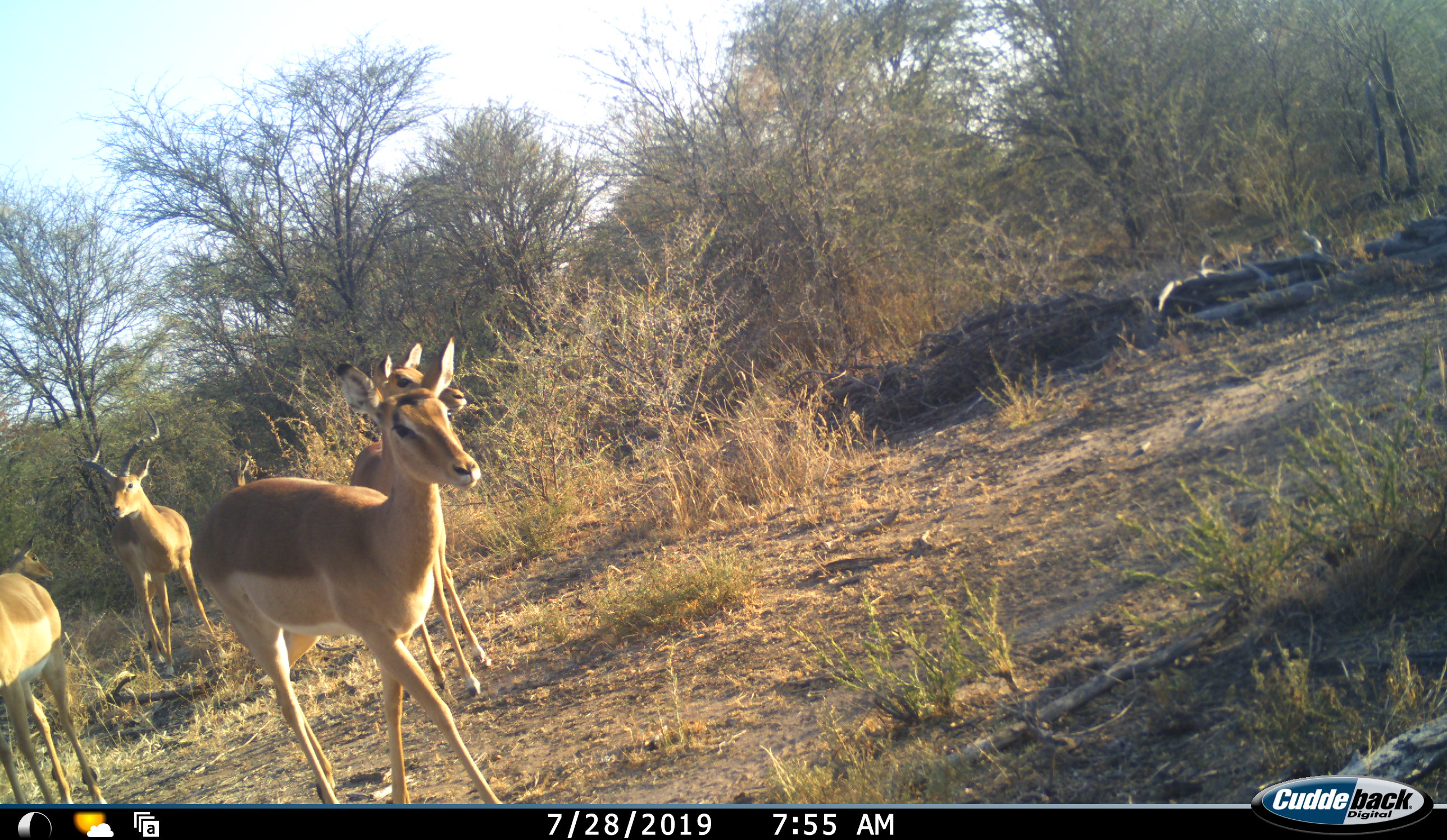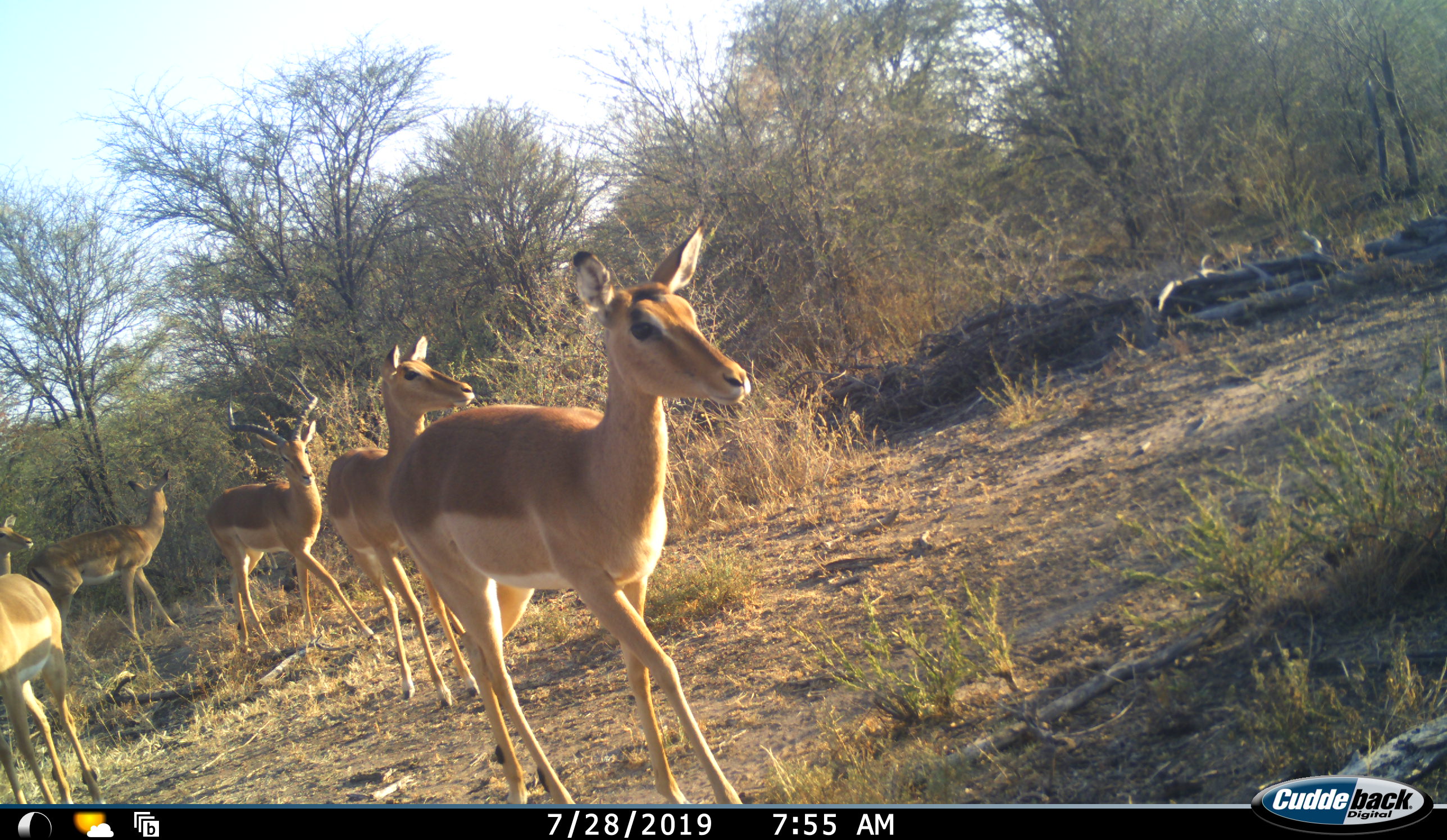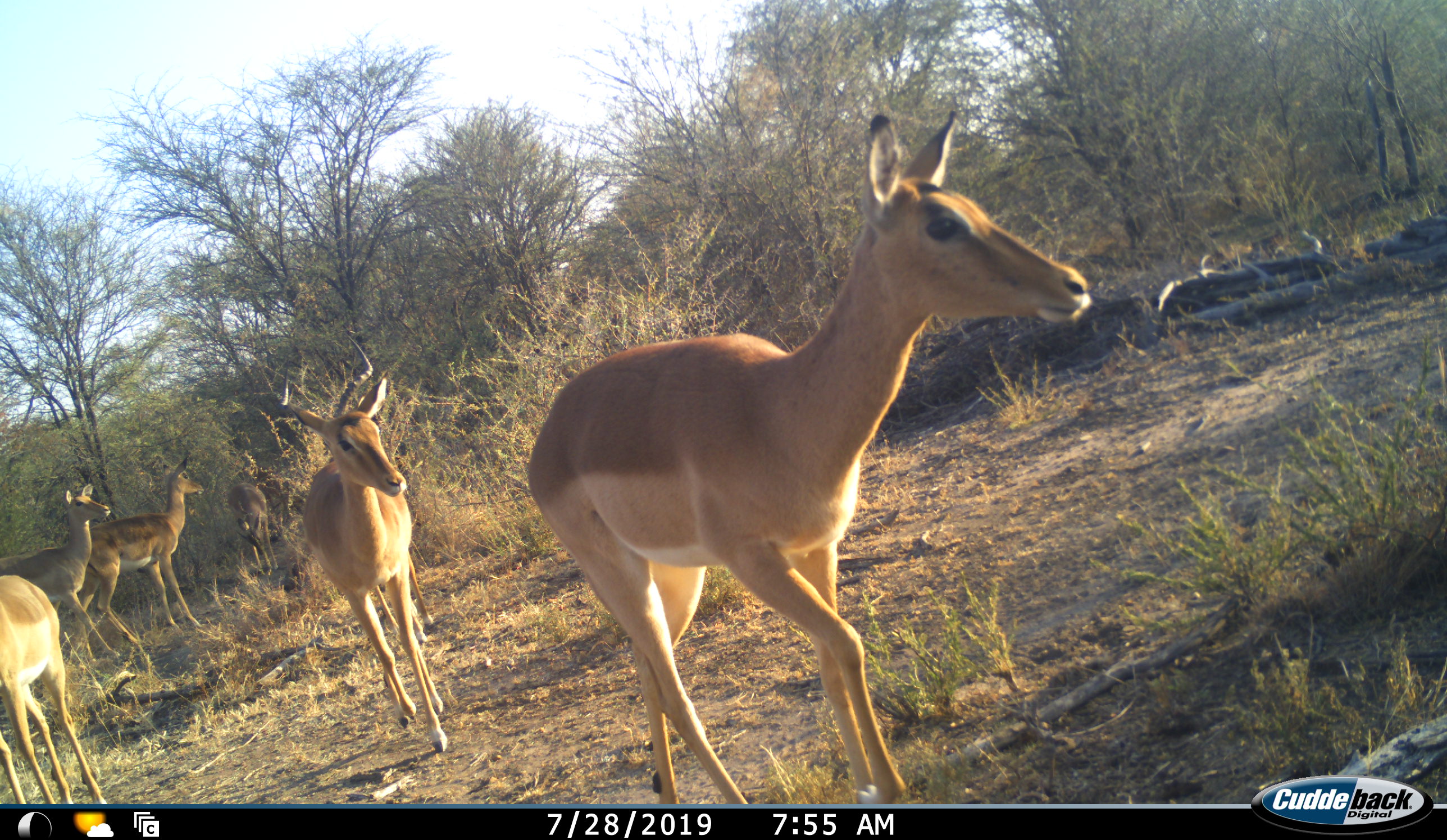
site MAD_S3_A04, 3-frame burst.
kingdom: Animalia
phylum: Chordata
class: Mammalia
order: Artiodactyla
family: Bovidae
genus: Aepyceros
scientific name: Aepyceros melampus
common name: impala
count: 6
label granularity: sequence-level